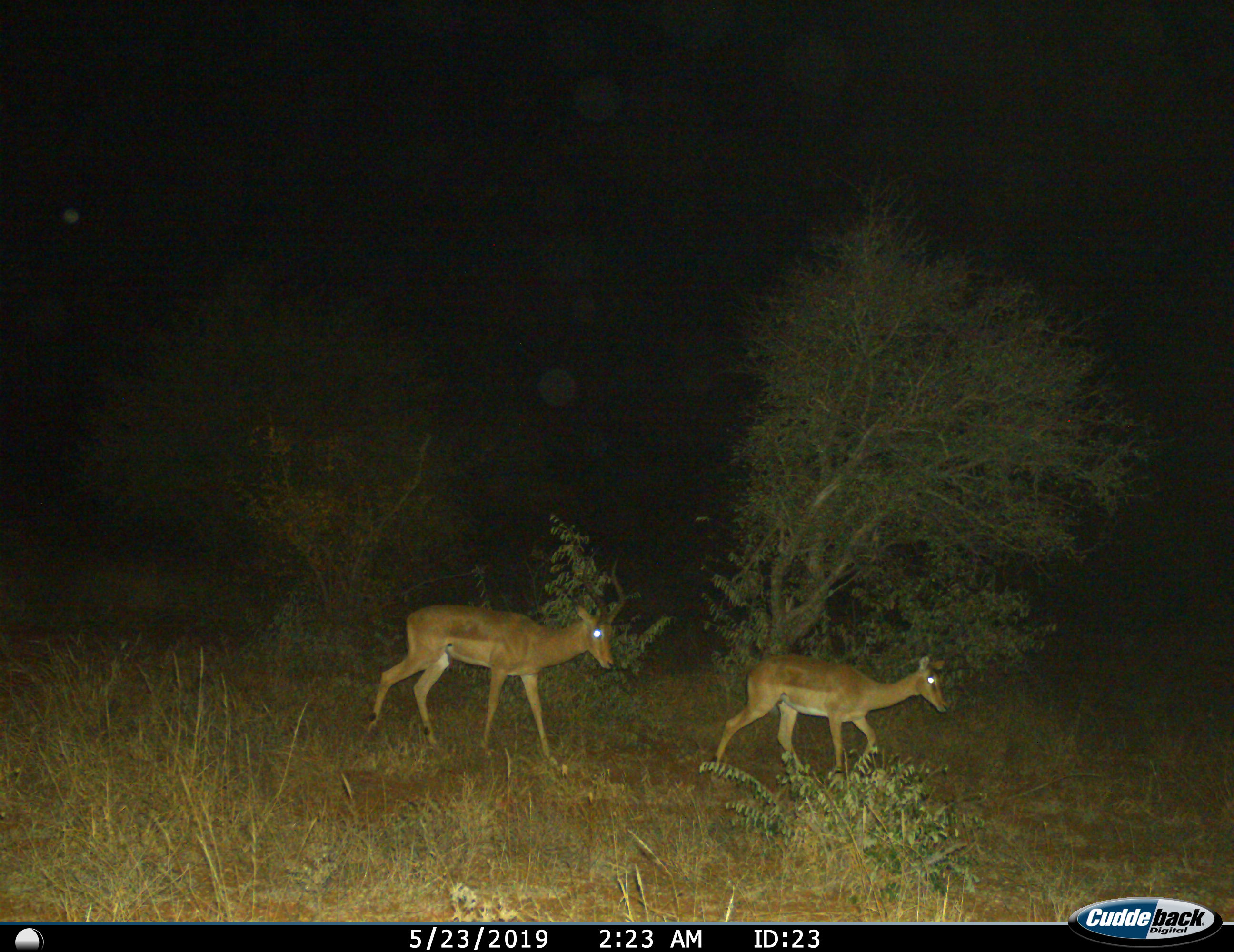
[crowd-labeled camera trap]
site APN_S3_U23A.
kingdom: Animalia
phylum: Chordata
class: Mammalia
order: Artiodactyla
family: Bovidae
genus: Aepyceros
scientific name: Aepyceros melampus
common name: impala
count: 2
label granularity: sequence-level